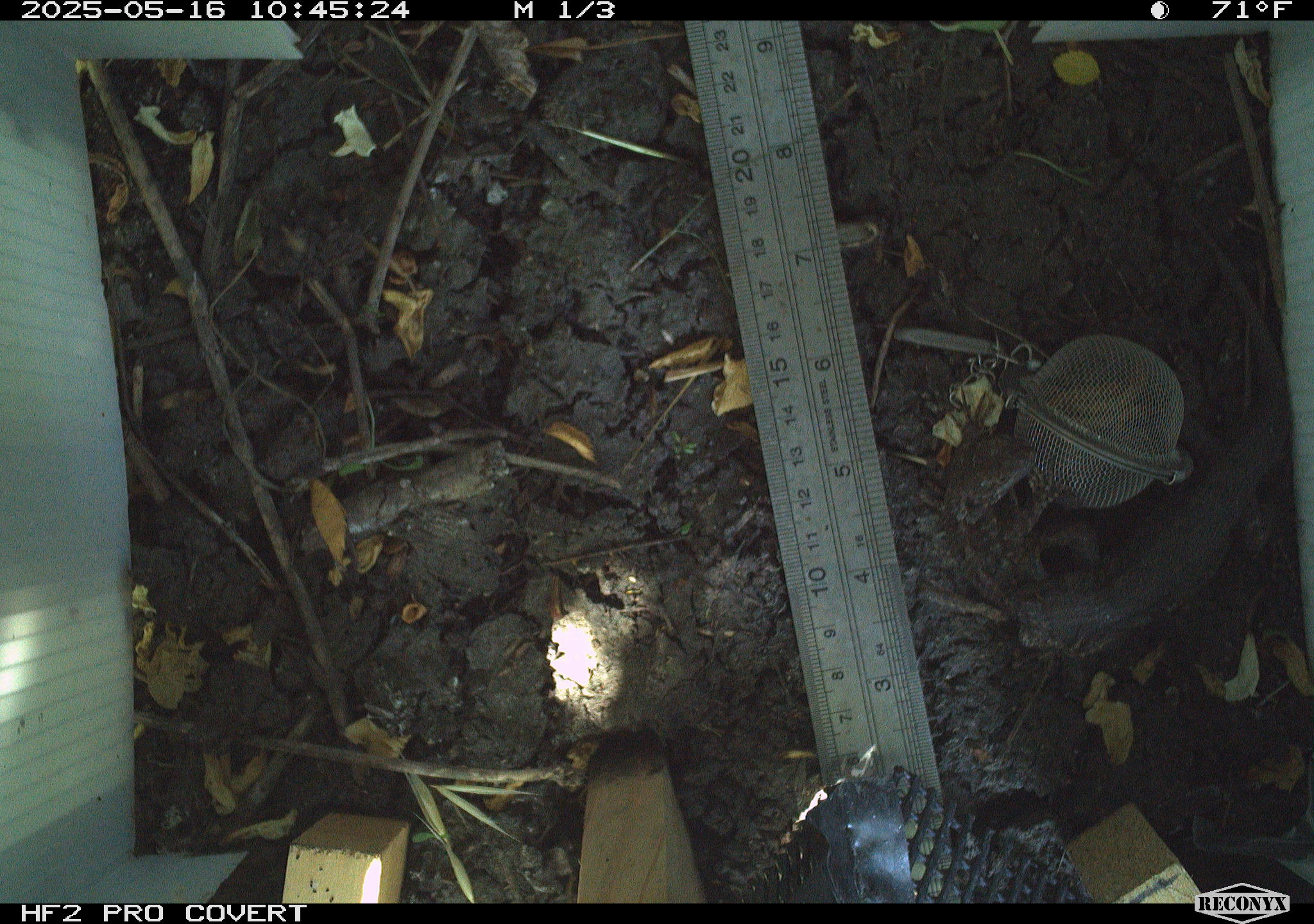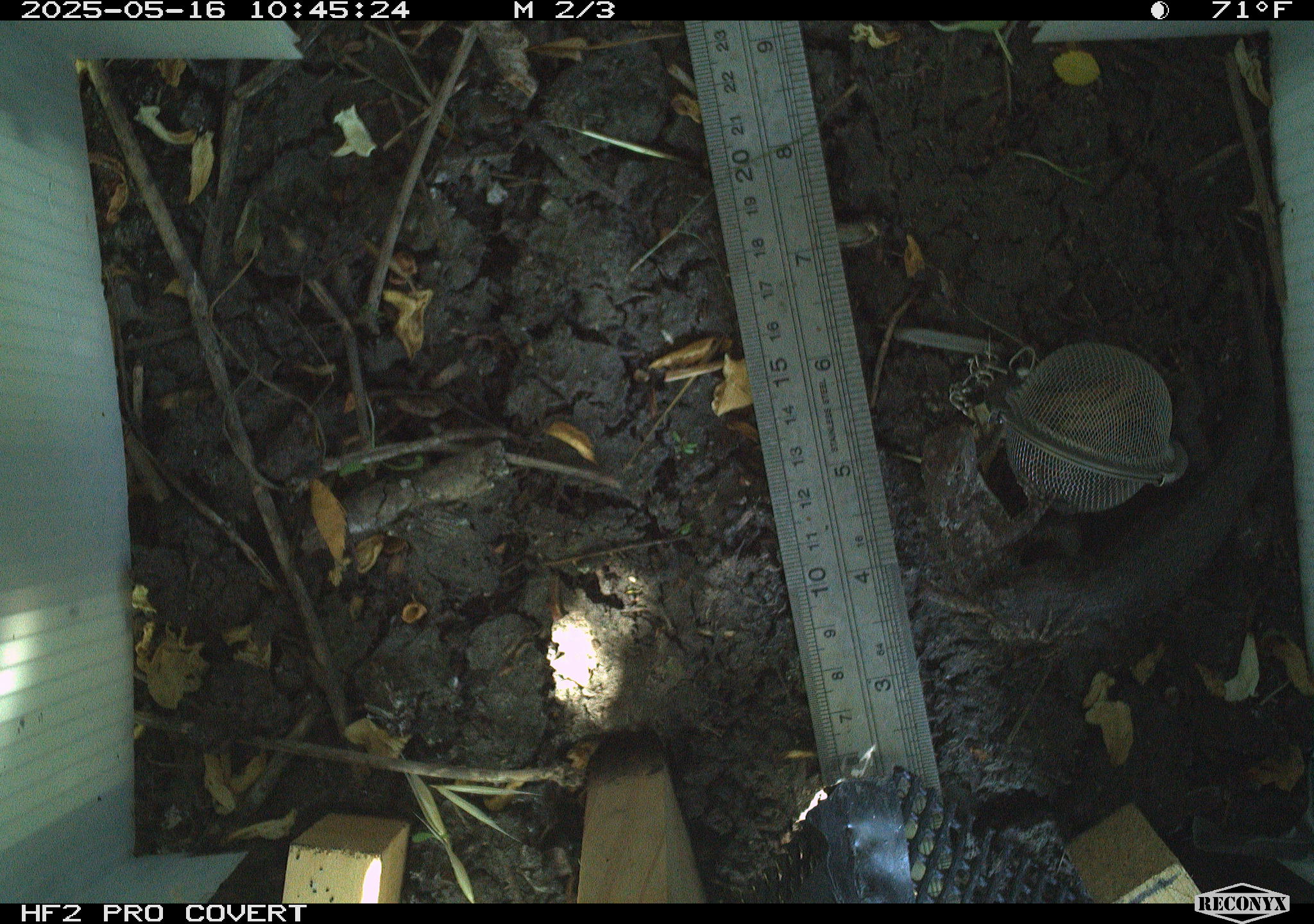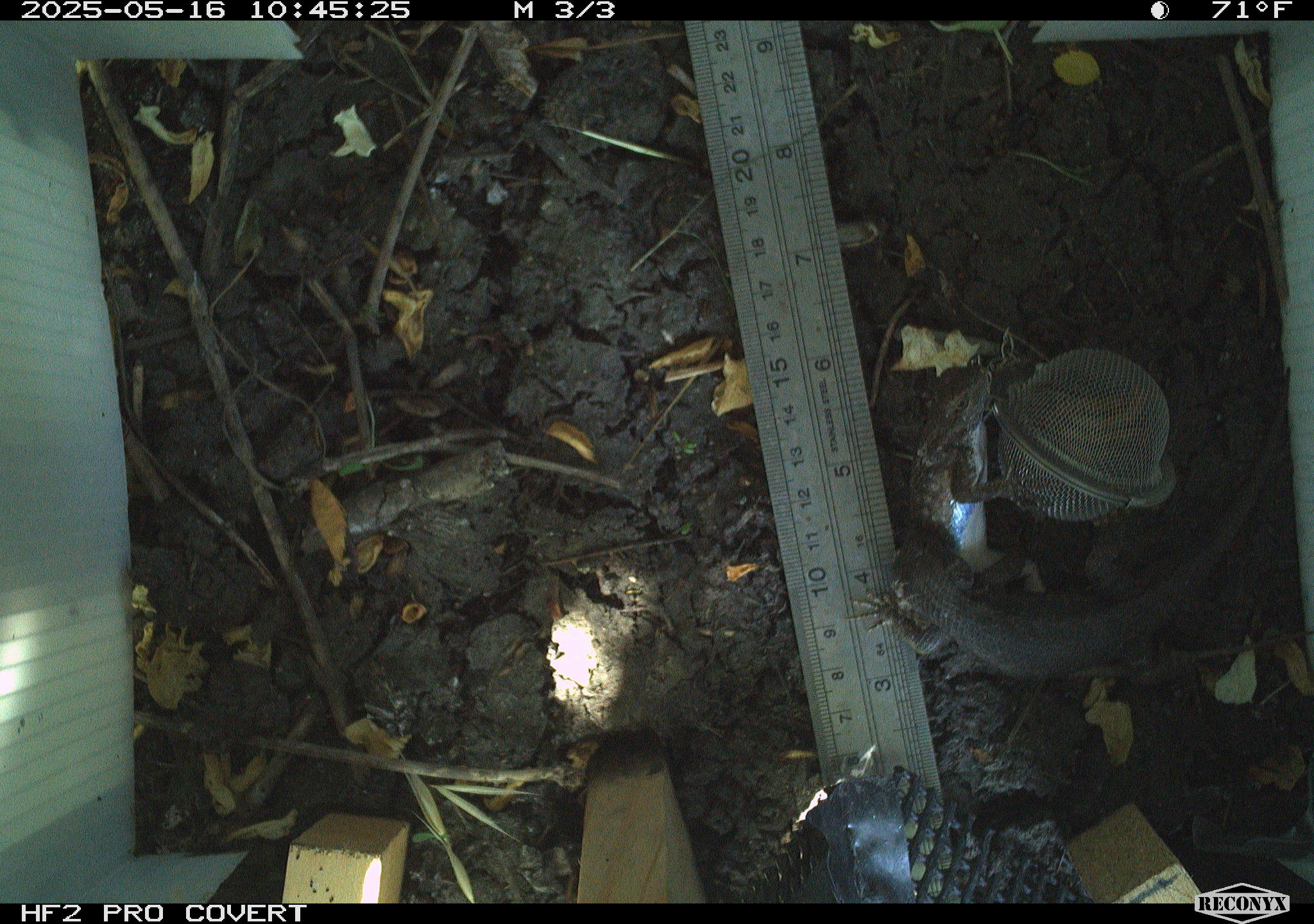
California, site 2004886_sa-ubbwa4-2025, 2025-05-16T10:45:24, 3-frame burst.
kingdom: Animalia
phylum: Chordata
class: Reptilia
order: Squamata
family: Phrynosomatidae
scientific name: Phrynosomatidae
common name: north american spiny lizards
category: sceloporus/uta species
Sceloporus/uta species (north american spiny lizards) (Phrynosomatidae).